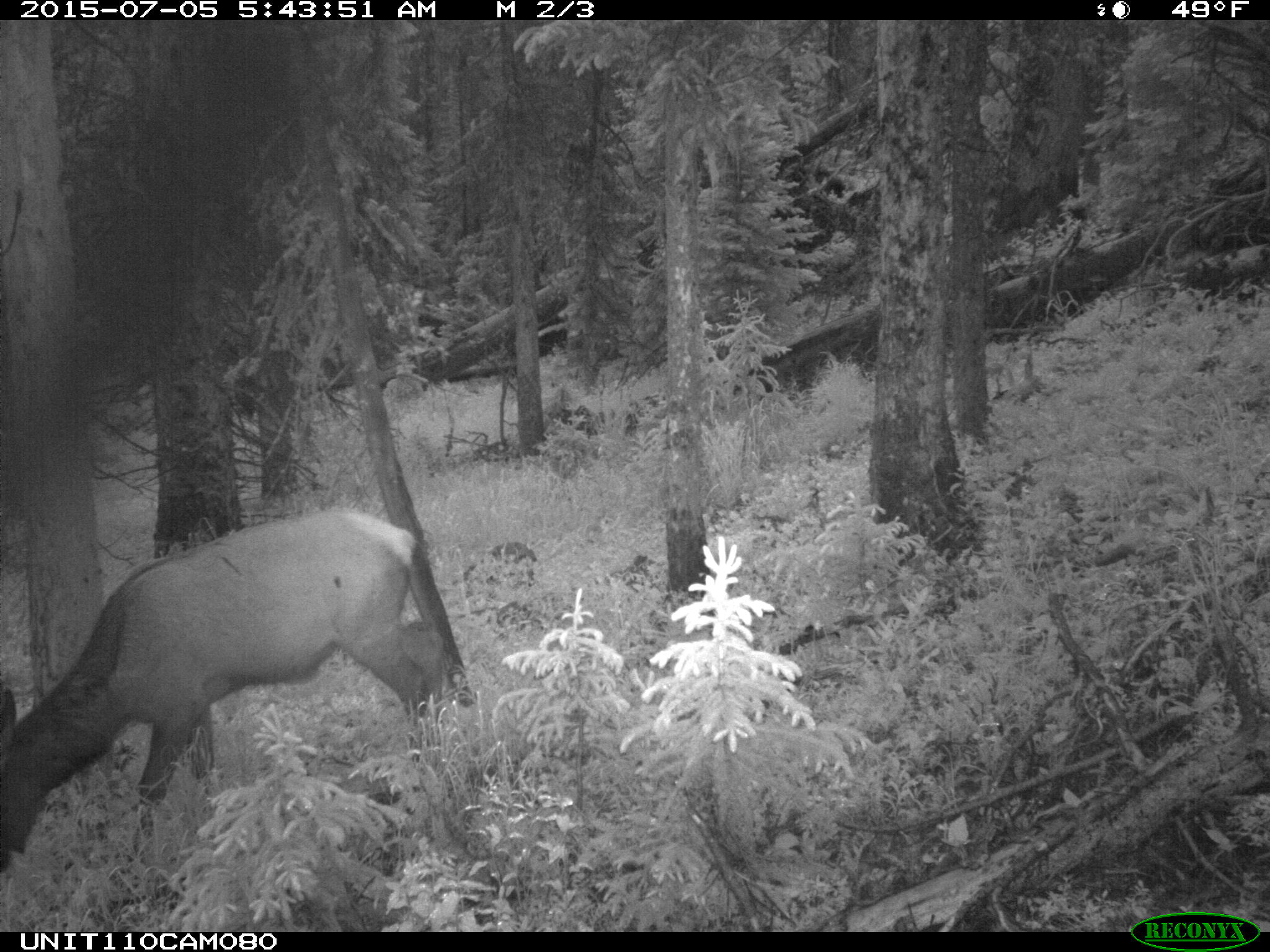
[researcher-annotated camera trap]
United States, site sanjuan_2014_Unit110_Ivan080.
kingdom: Animalia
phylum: Chordata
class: Mammalia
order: Artiodactyla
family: Cervidae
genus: Cervus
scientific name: Cervus elaphus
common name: red deer